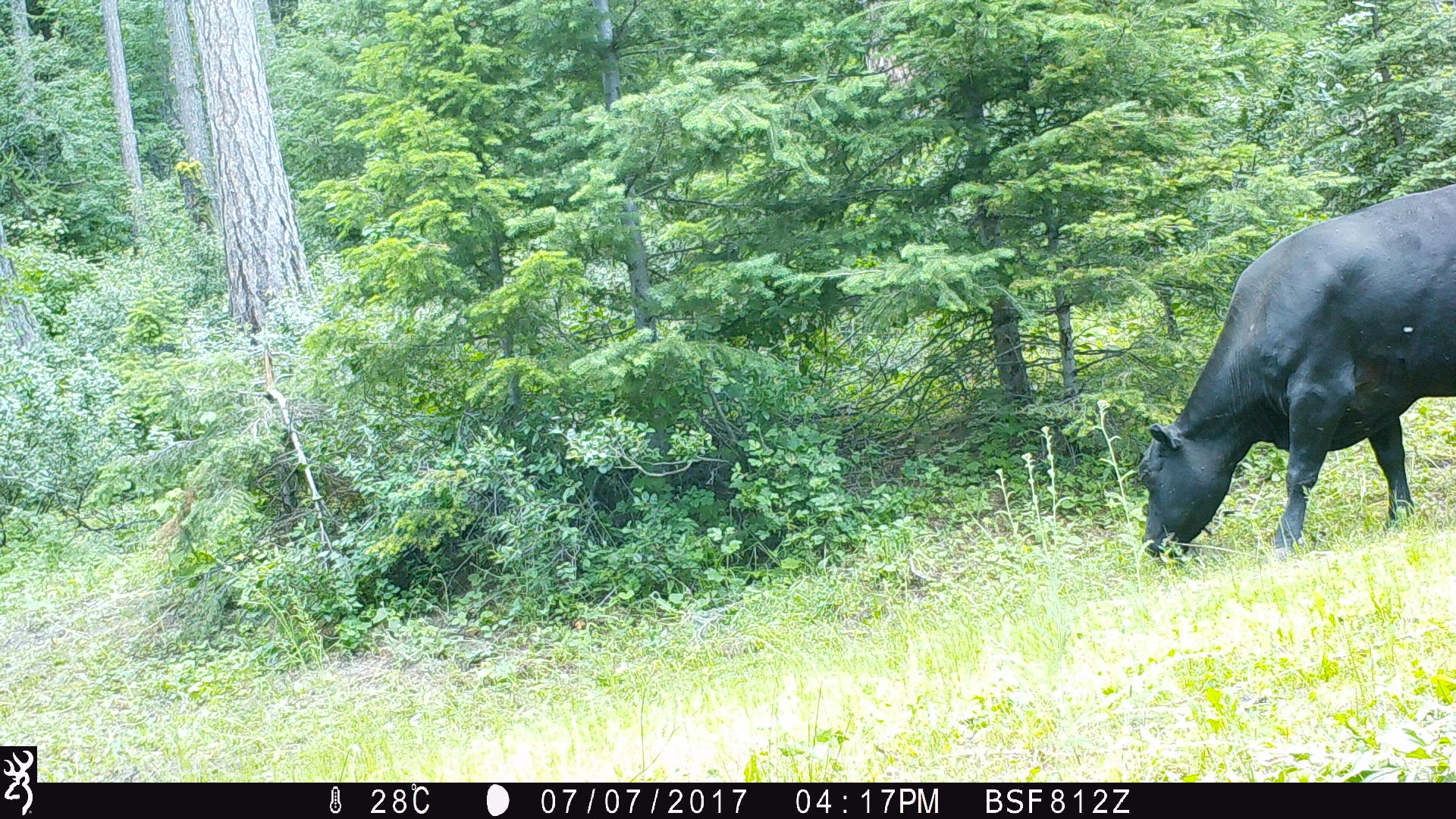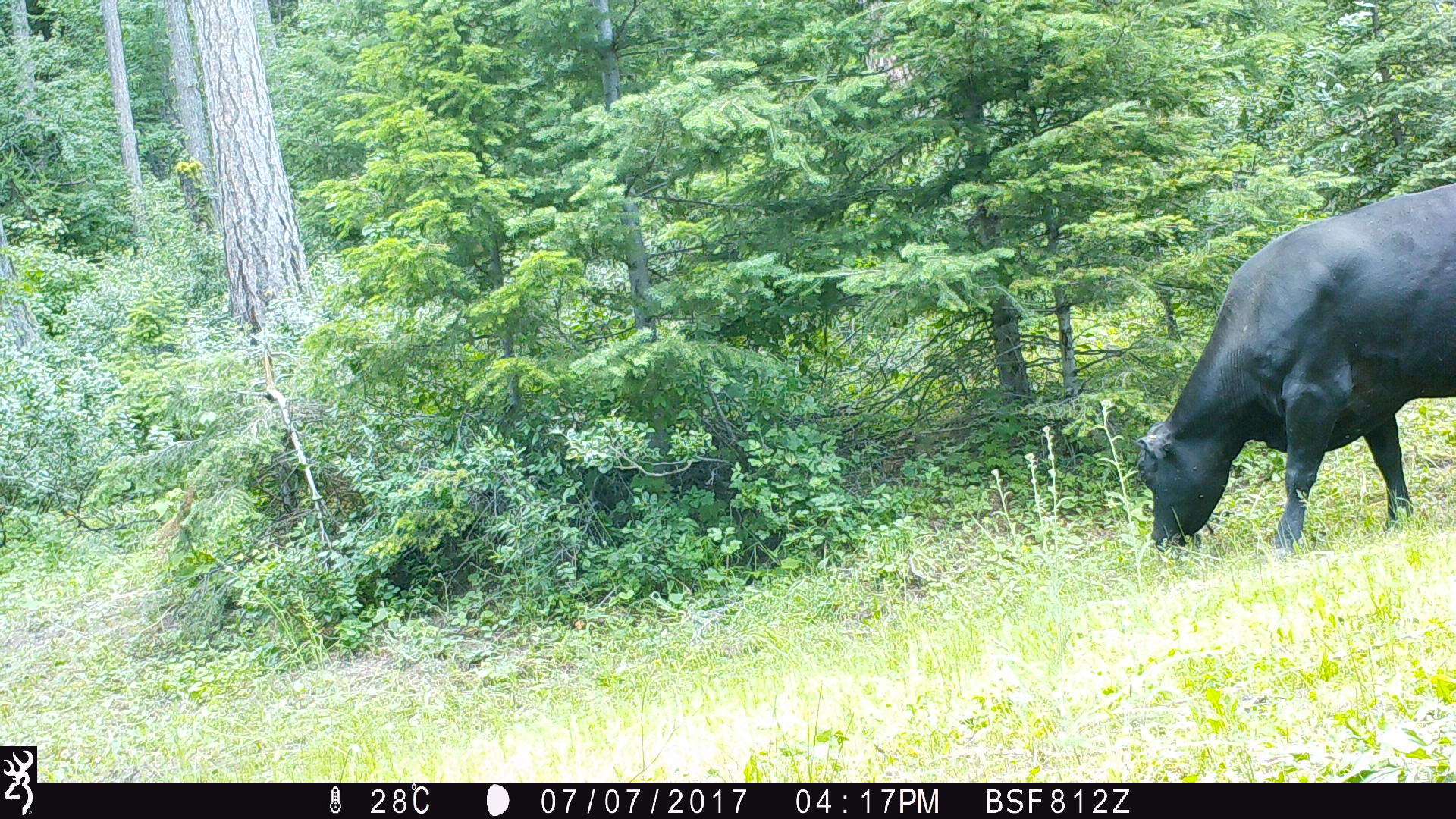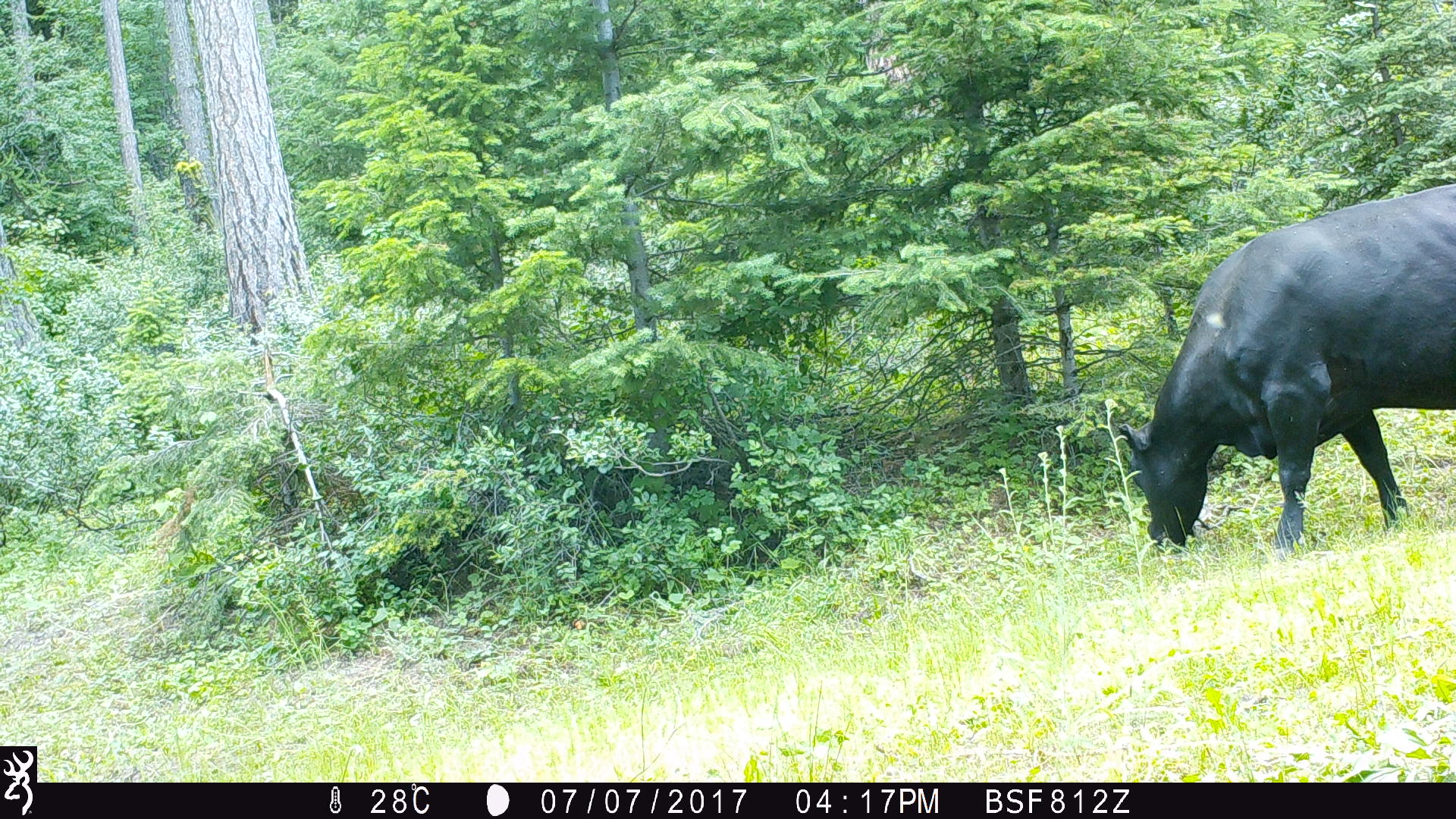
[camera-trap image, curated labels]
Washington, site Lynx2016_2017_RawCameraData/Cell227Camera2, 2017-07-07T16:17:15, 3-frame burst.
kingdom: Animalia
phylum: Chordata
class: Mammalia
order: Artiodactyla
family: Bovidae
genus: Bos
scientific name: Bos taurus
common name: domestic cattle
Domestic cattle (Bos taurus). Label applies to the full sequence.